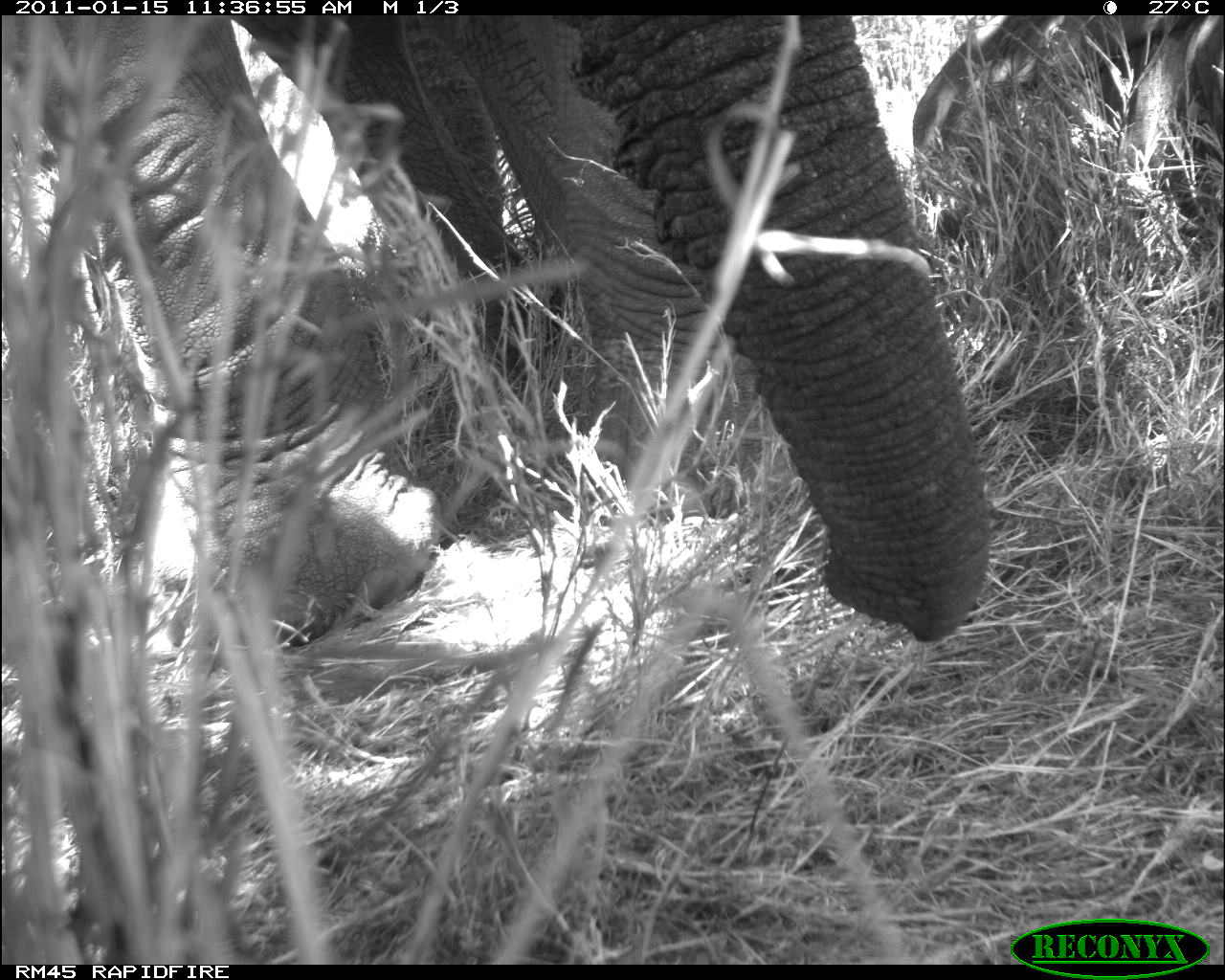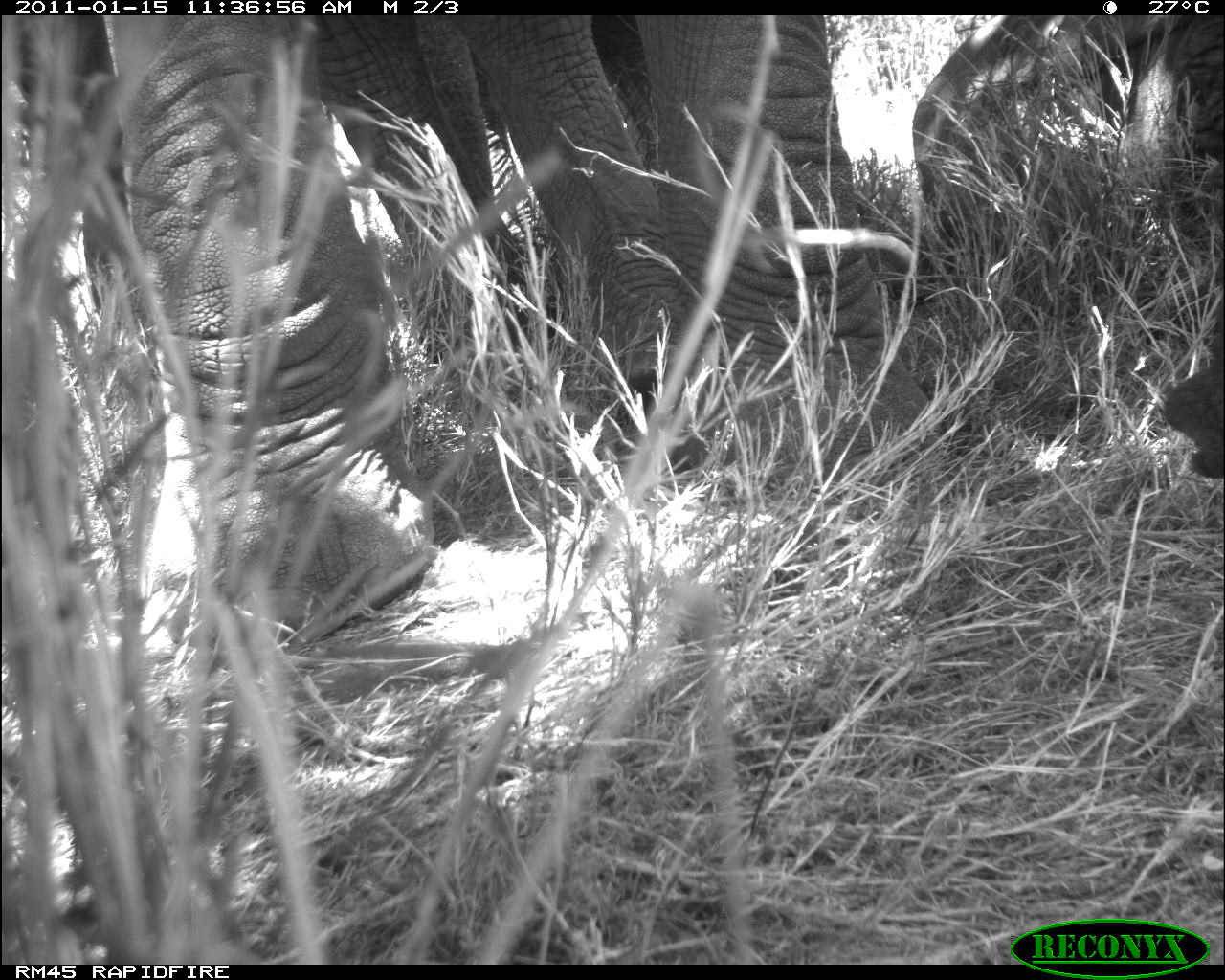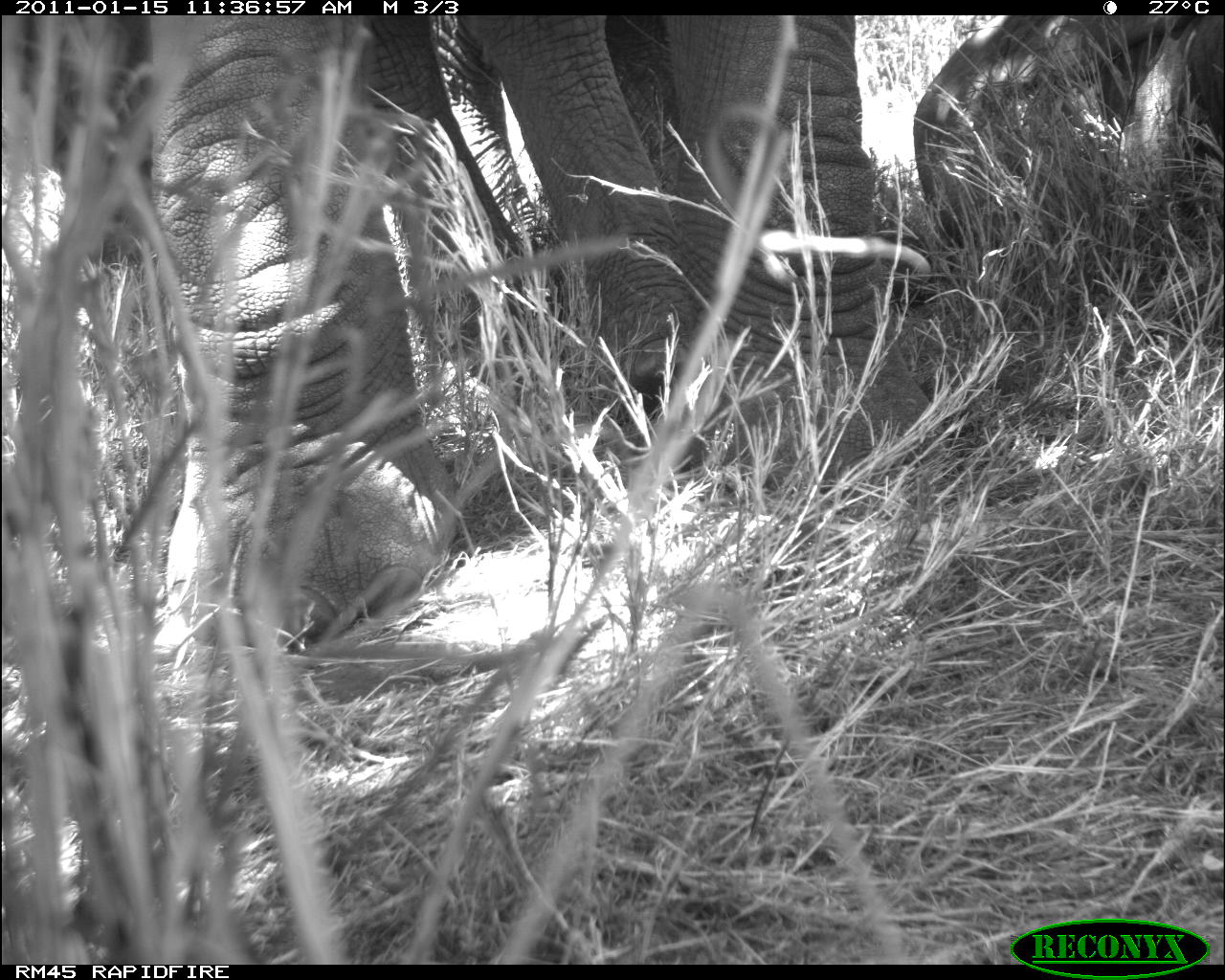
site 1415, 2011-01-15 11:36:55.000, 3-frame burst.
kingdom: Animalia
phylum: Chordata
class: Mammalia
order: Proboscidea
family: Elephantidae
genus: Loxodonta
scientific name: Loxodonta africana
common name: african bush elephant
Loxodonta africana (african bush elephant), count 2.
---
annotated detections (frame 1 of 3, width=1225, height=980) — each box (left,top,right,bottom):
loxodonta africana: (0,13,990,962); (909,14,1224,246)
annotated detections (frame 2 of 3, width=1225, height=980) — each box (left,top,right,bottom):
loxodonta africana: (0,13,940,648); (909,14,1224,246)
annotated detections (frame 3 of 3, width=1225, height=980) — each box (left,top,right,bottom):
loxodonta africana: (0,13,940,648); (909,14,1224,246)